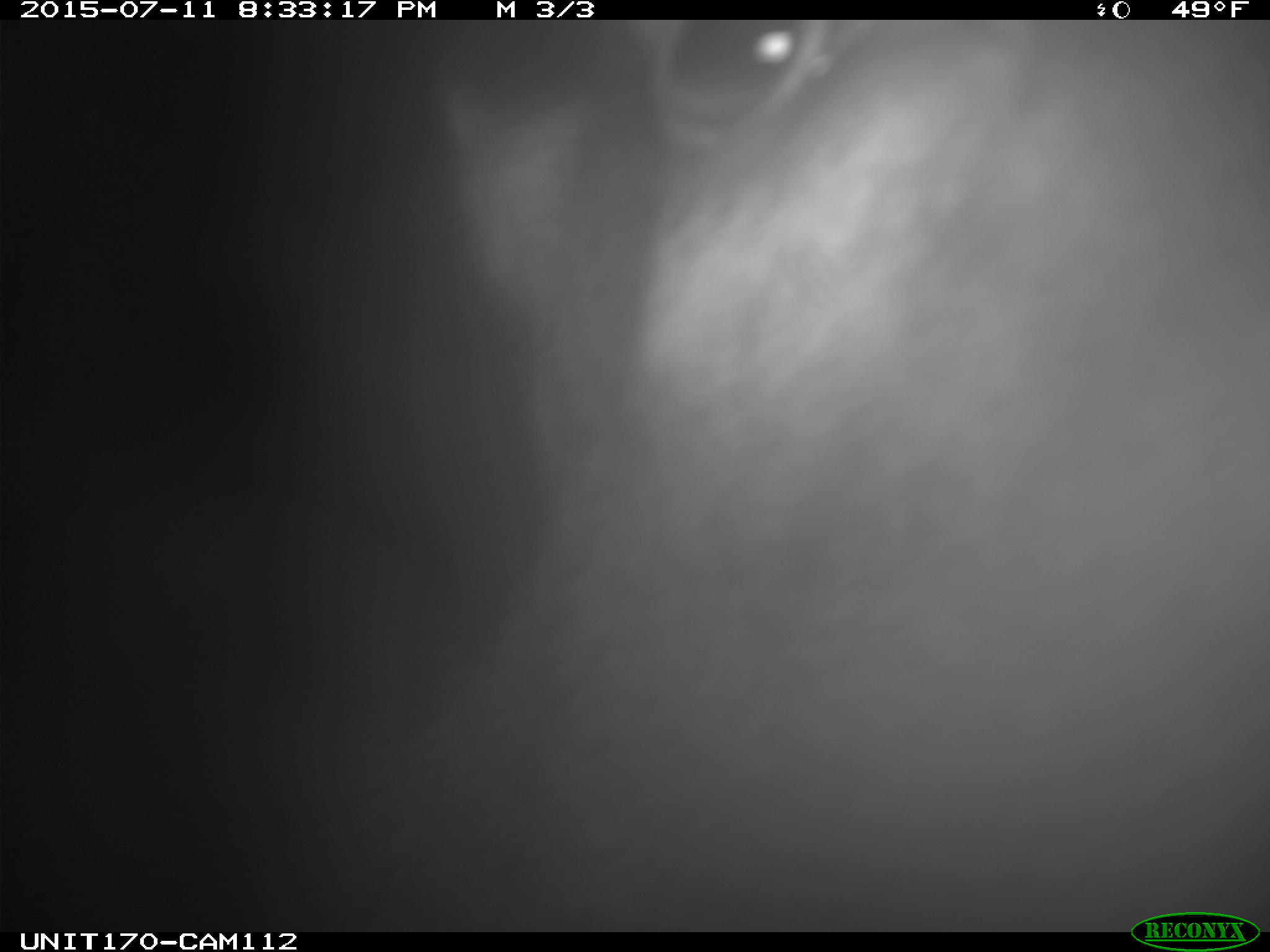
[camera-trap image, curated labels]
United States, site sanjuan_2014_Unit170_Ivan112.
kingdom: Animalia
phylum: Chordata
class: Mammalia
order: Artiodactyla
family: Cervidae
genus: Cervus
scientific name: Cervus elaphus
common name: red deer